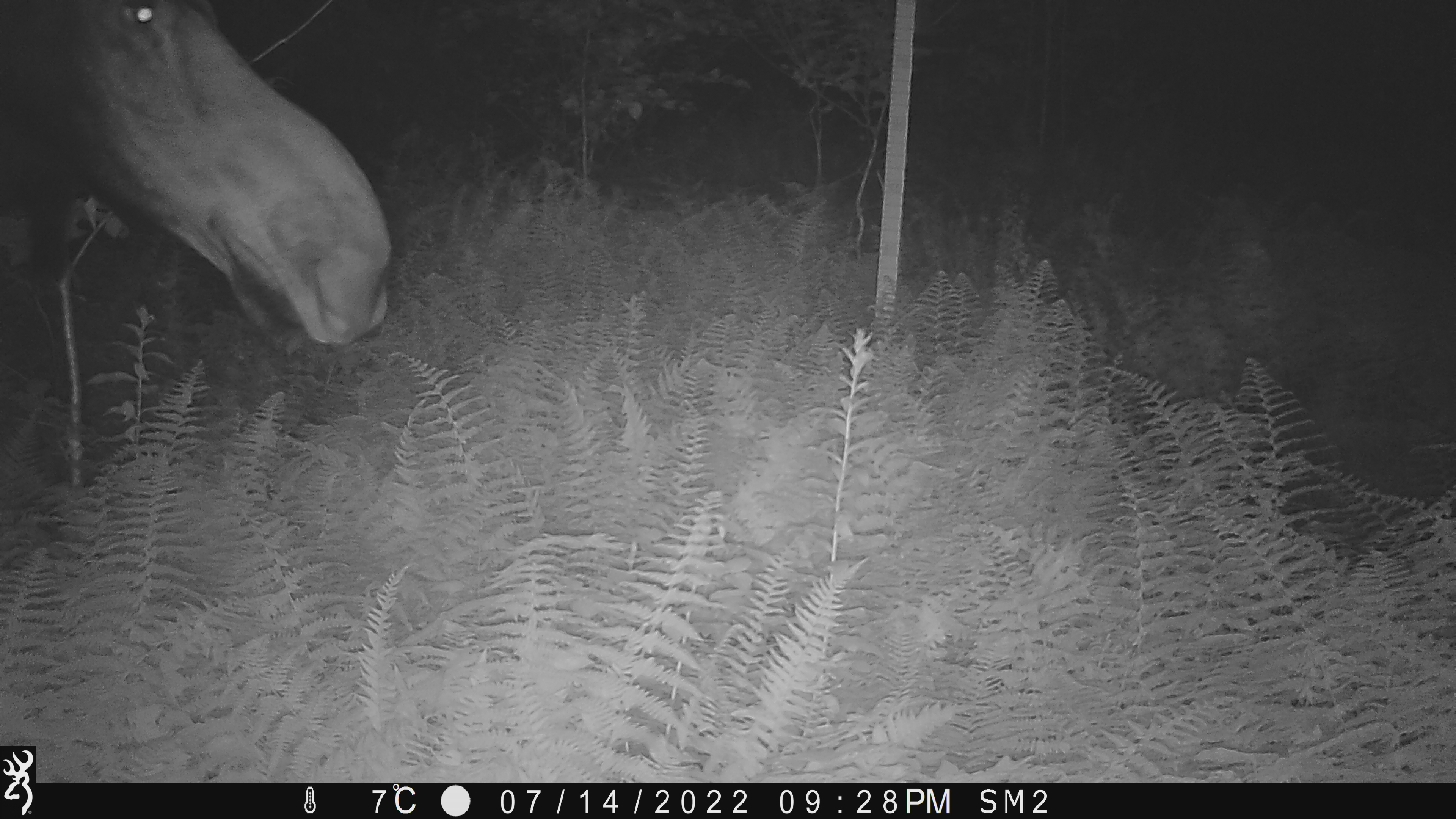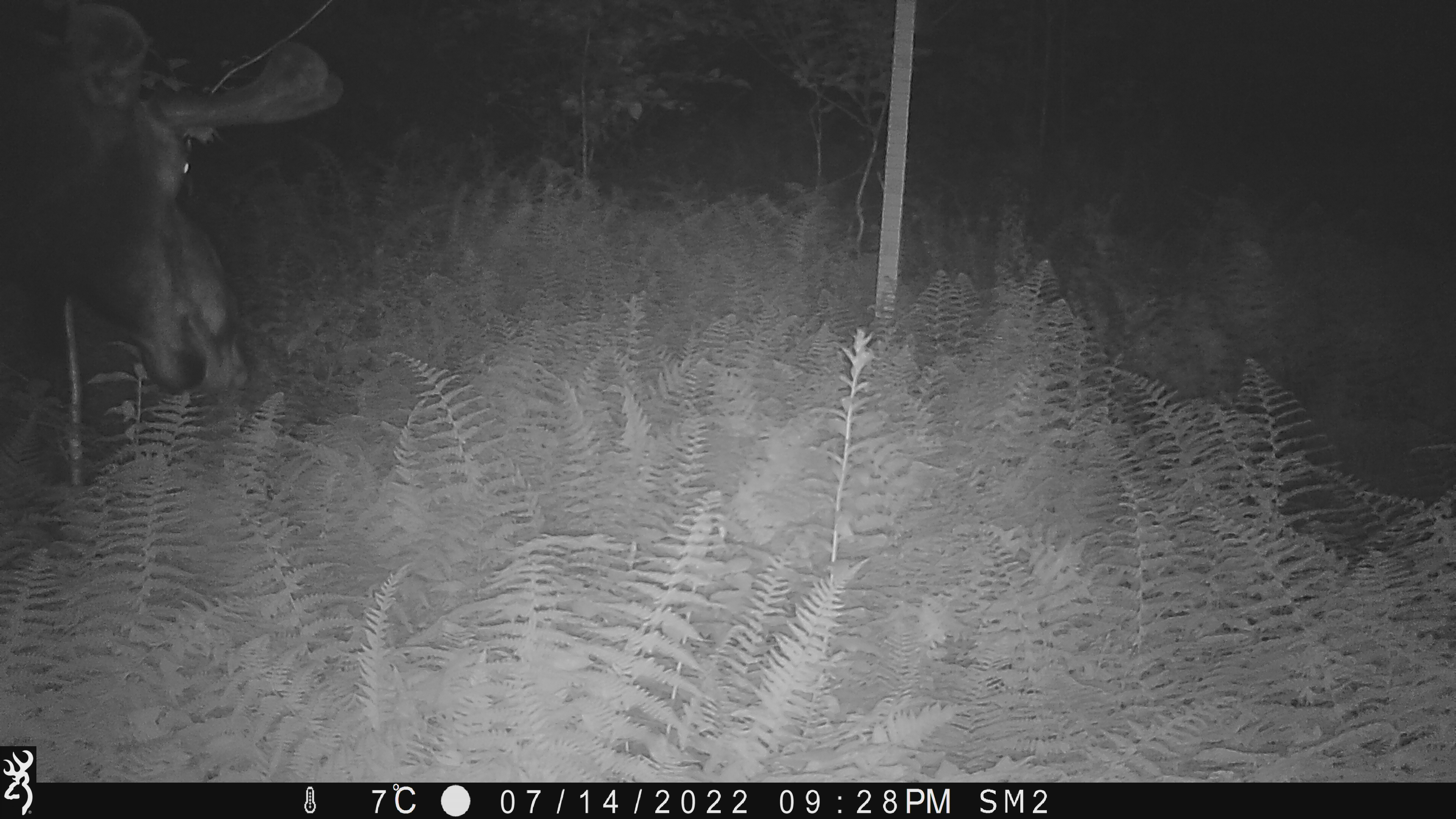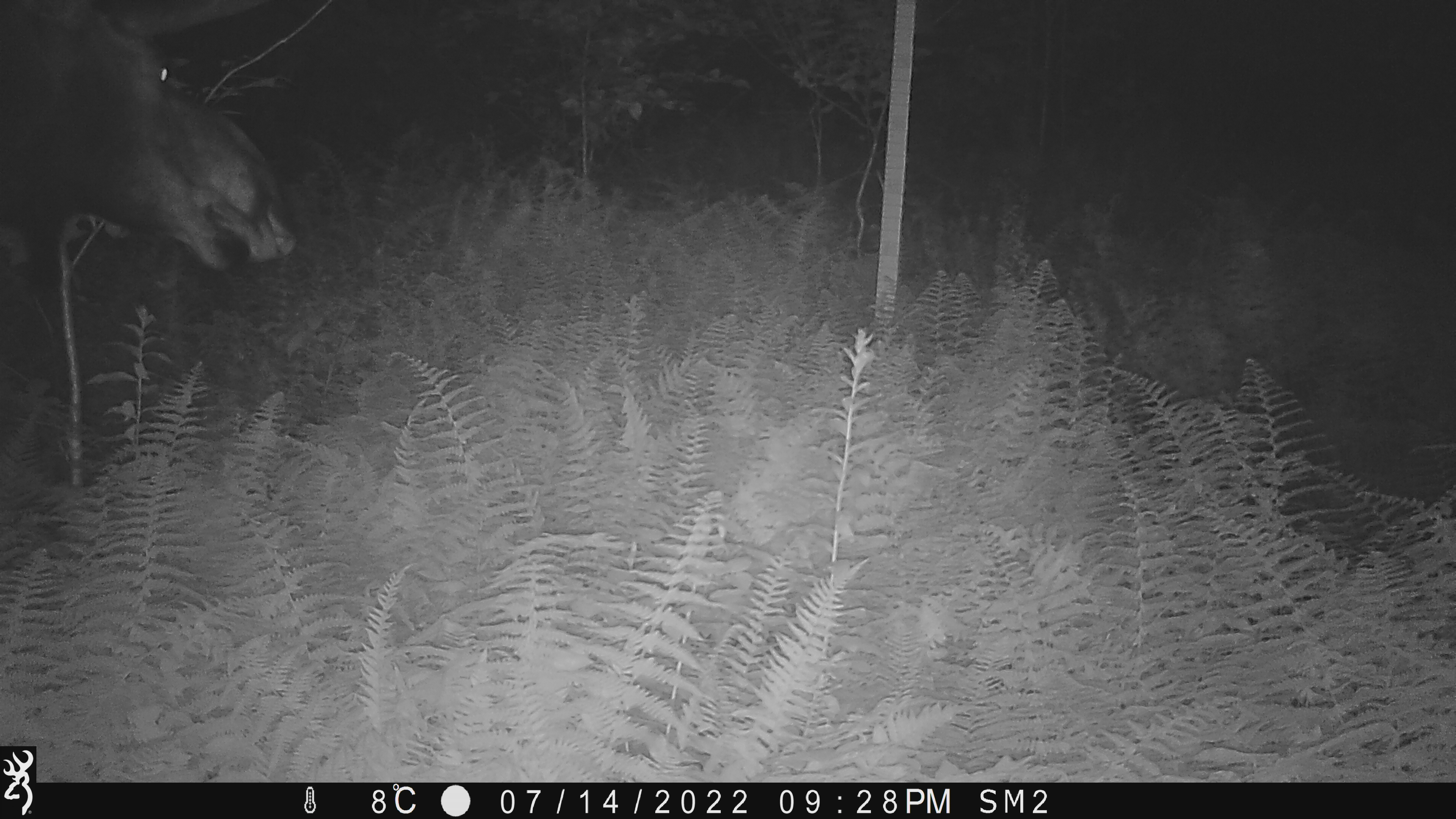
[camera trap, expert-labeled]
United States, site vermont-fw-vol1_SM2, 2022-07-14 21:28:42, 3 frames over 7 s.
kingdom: Animalia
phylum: Chordata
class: Mammalia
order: Artiodactyla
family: Cervidae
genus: Alces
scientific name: Alces alces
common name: moose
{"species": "moose (Alces alces)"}